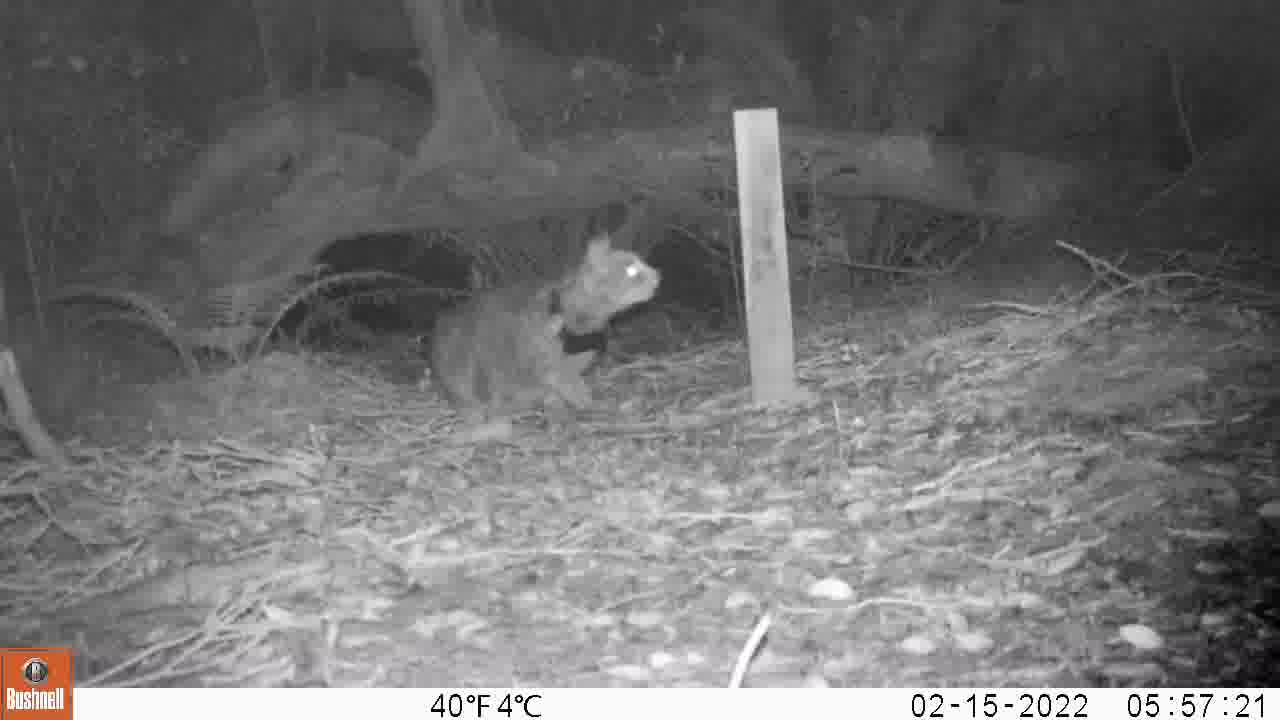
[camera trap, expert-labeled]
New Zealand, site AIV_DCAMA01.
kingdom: Animalia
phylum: Chordata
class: Mammalia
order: Carnivora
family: Felidae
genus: Felis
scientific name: Felis catus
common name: domestic cat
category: cat